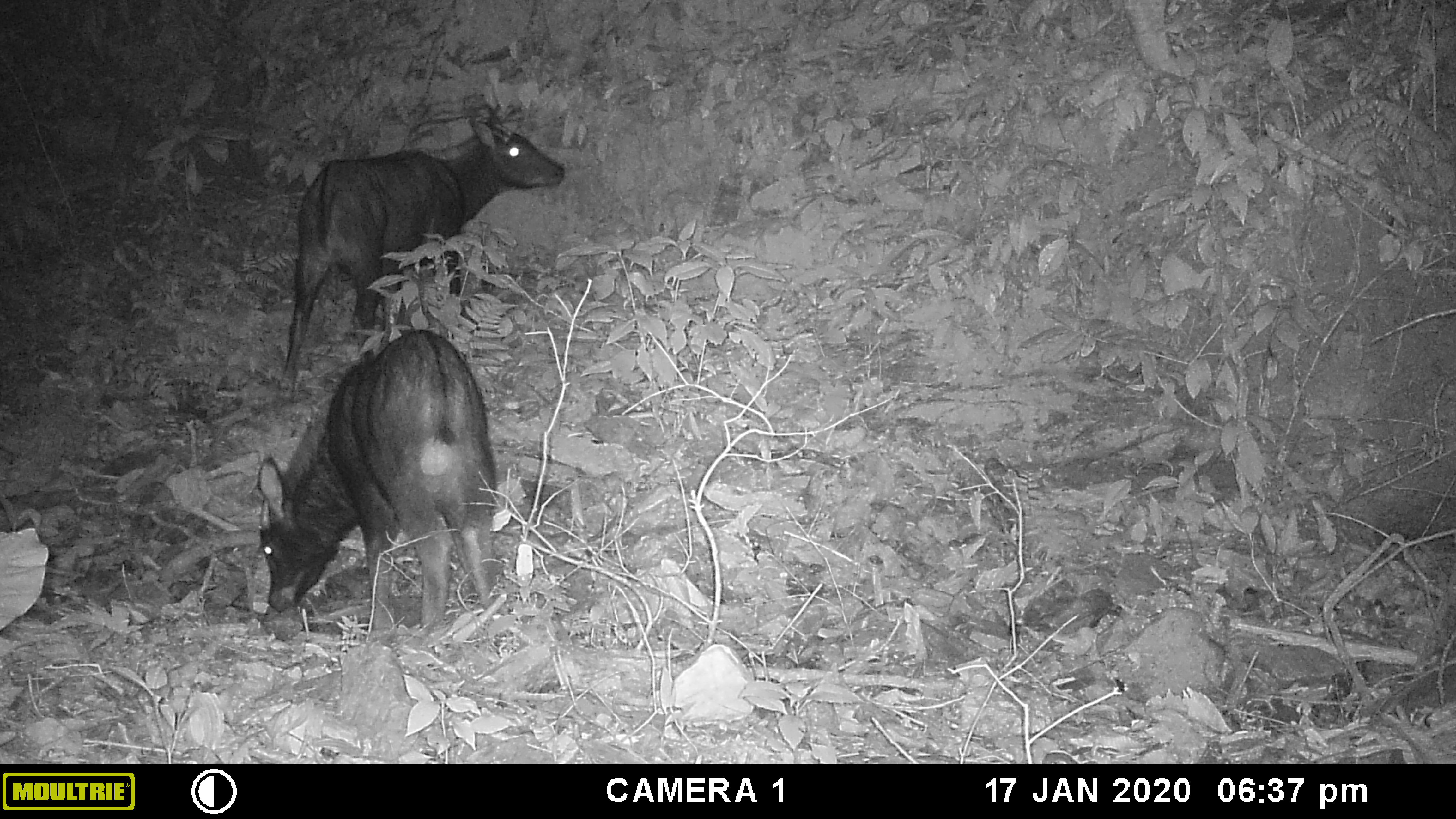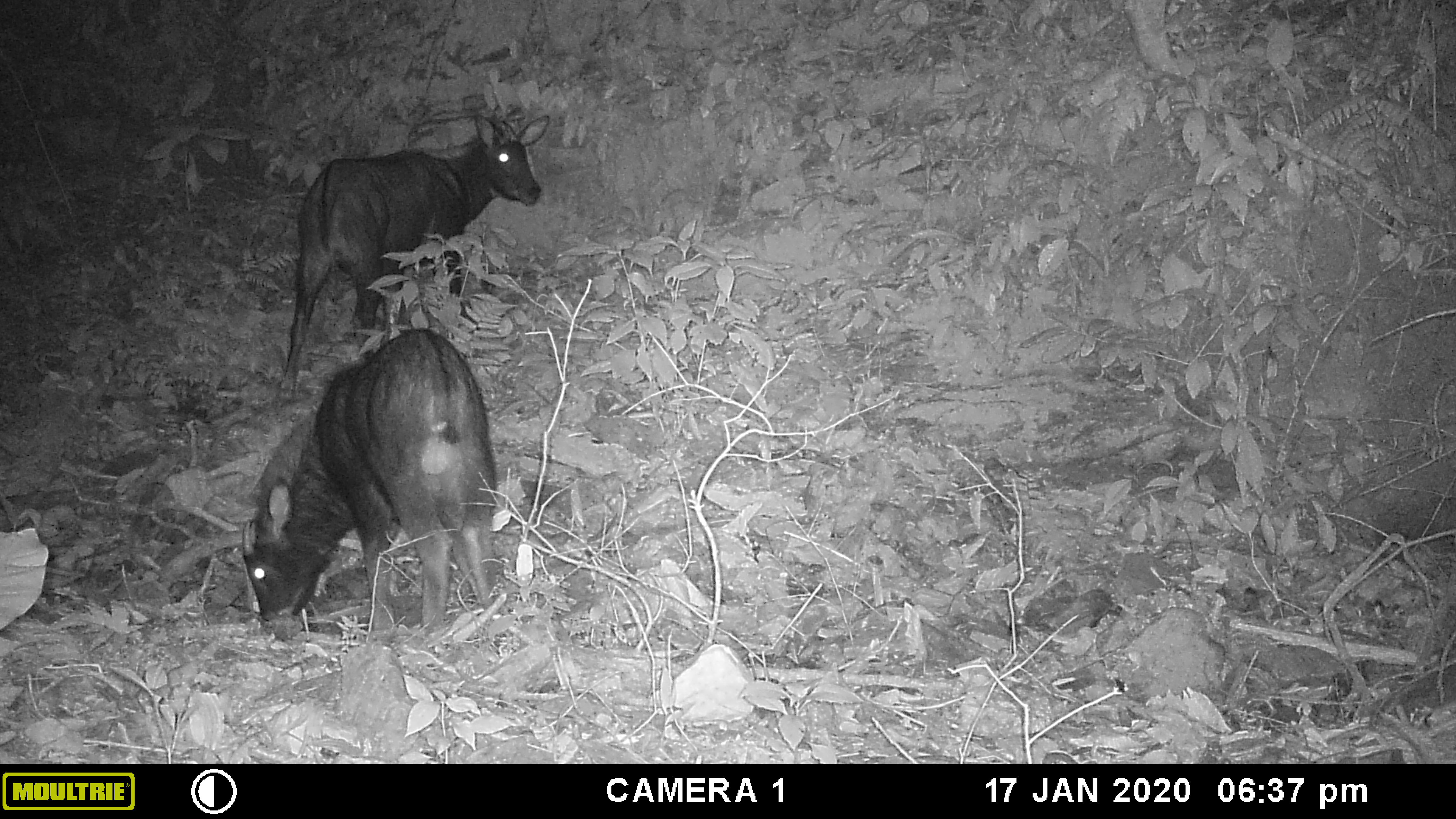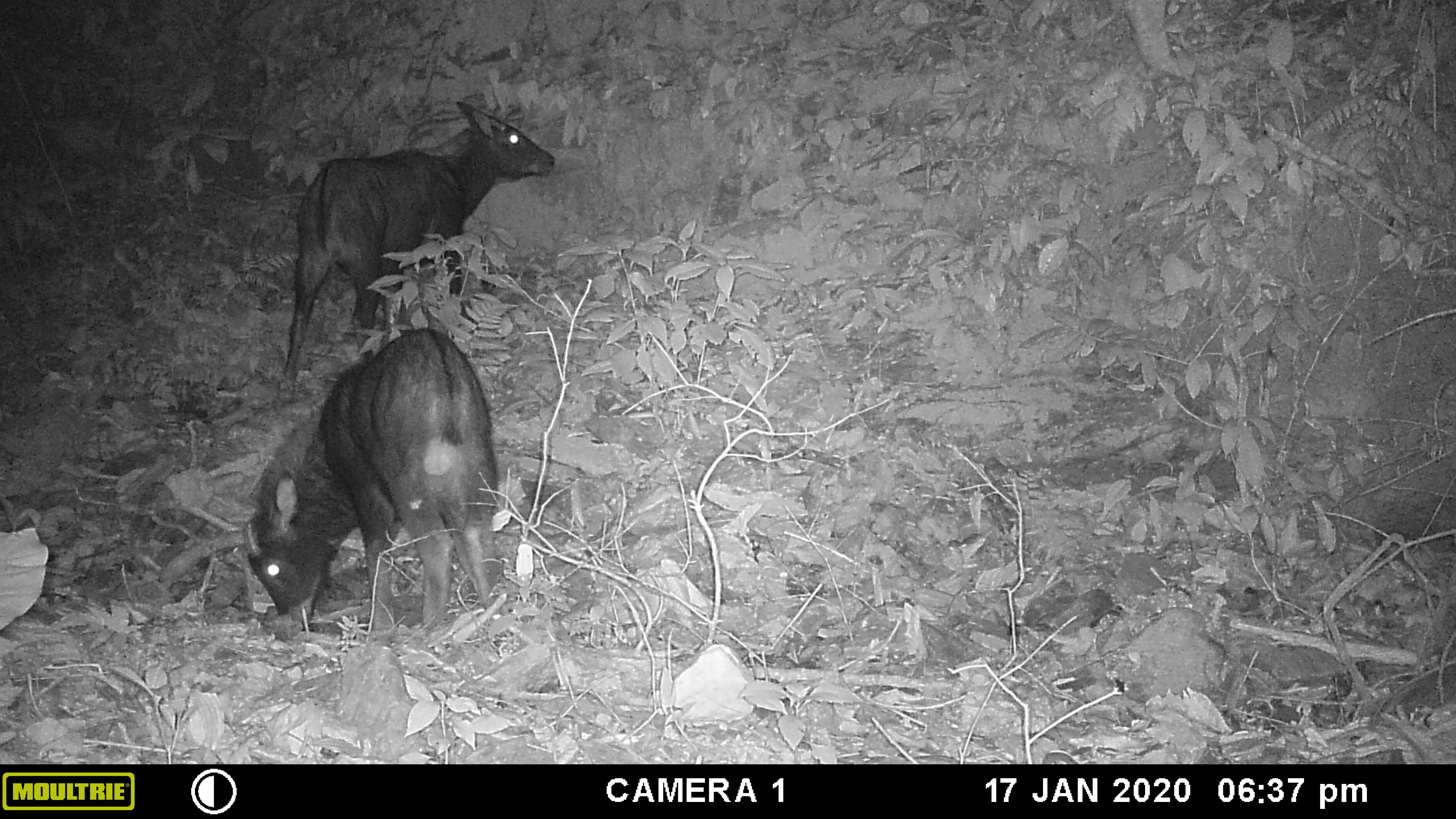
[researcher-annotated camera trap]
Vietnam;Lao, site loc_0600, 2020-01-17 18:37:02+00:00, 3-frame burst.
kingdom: Animalia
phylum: Chordata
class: Mammalia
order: Artiodactyla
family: Bovidae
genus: Capricornis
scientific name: Capricornis sumatraensis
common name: chinese serow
Chinese serow (Capricornis sumatraensis). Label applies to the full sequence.